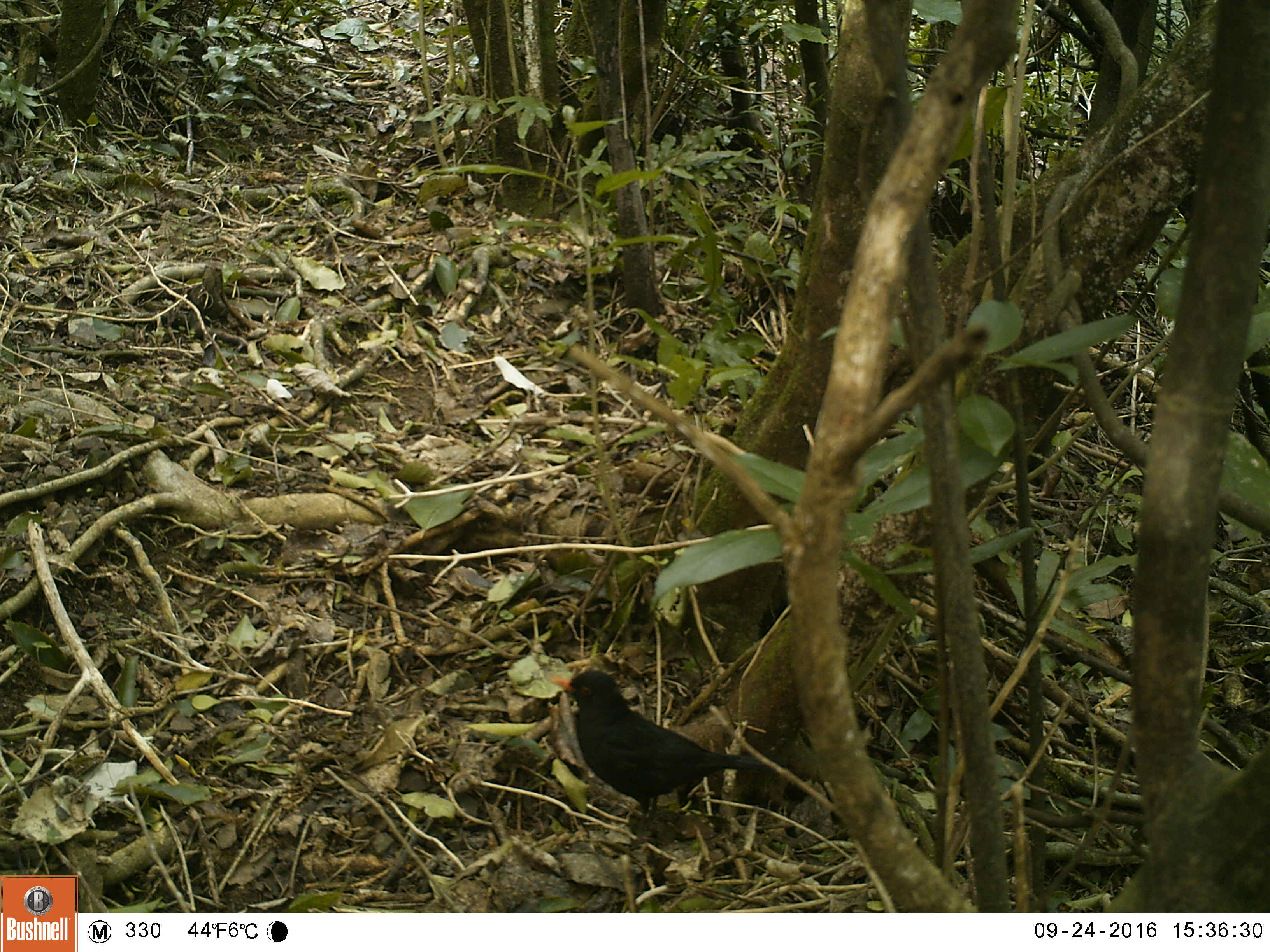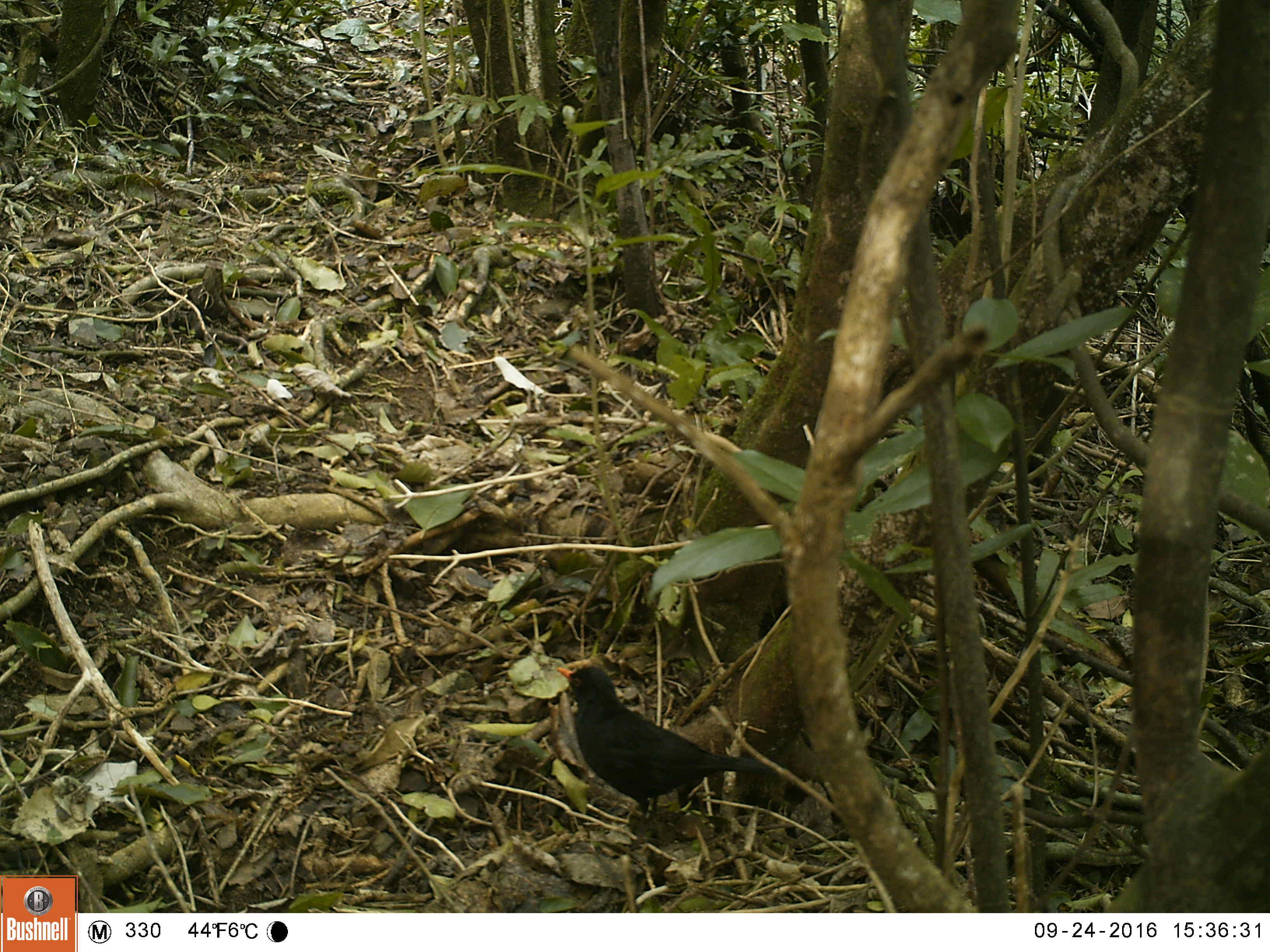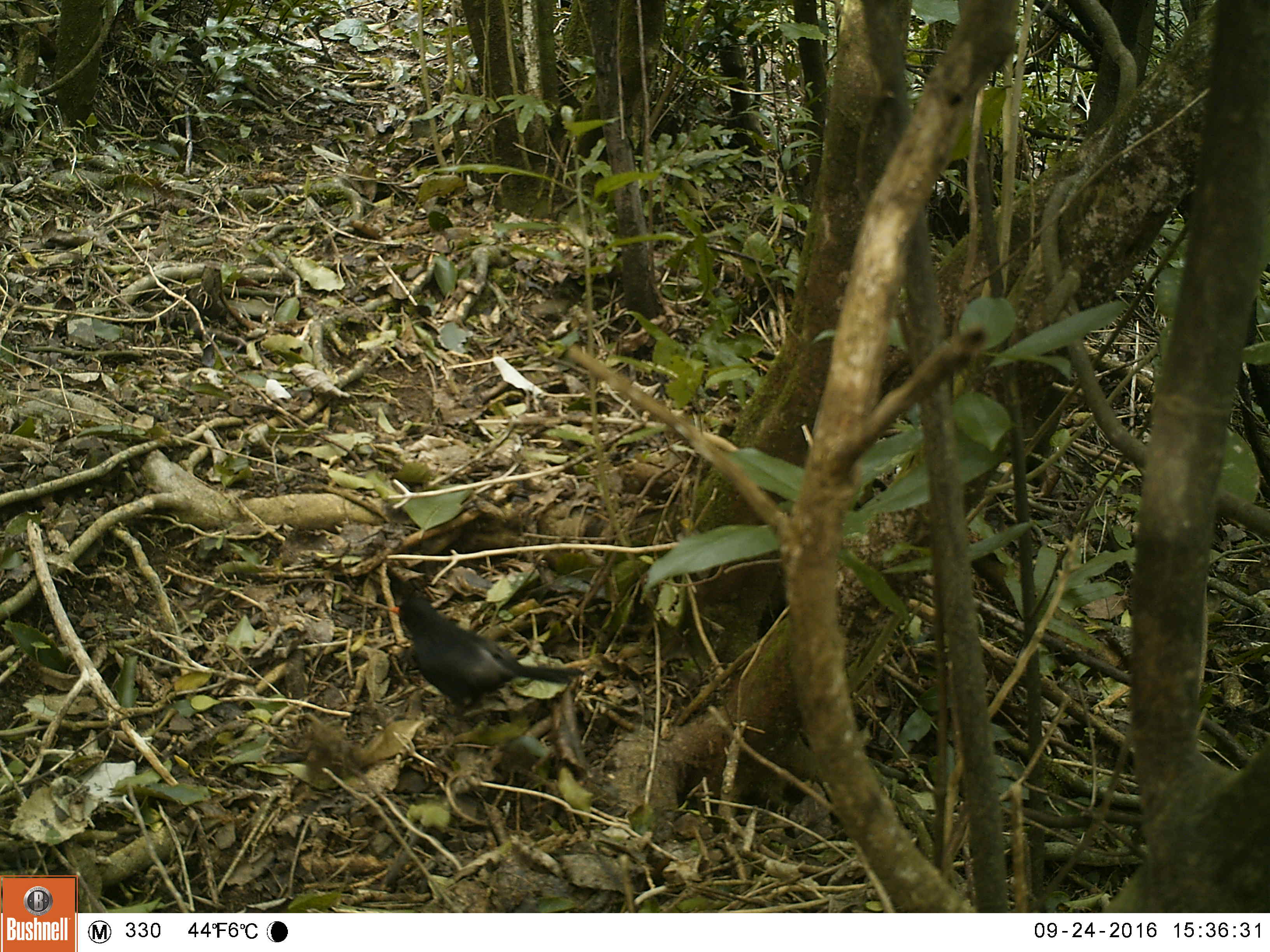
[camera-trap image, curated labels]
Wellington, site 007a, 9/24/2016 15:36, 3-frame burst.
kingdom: Animalia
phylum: Chordata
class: Aves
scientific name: Aves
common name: bird